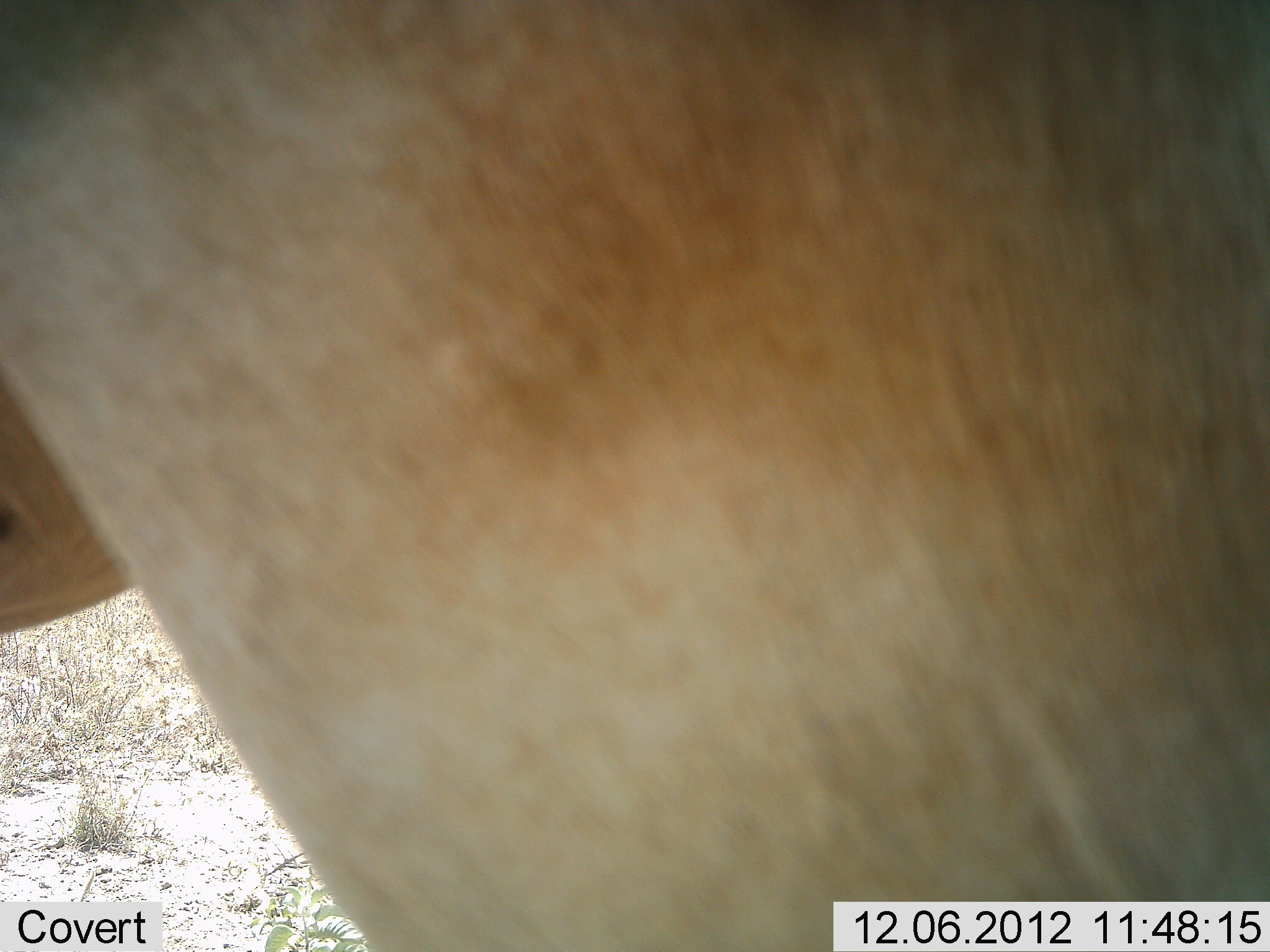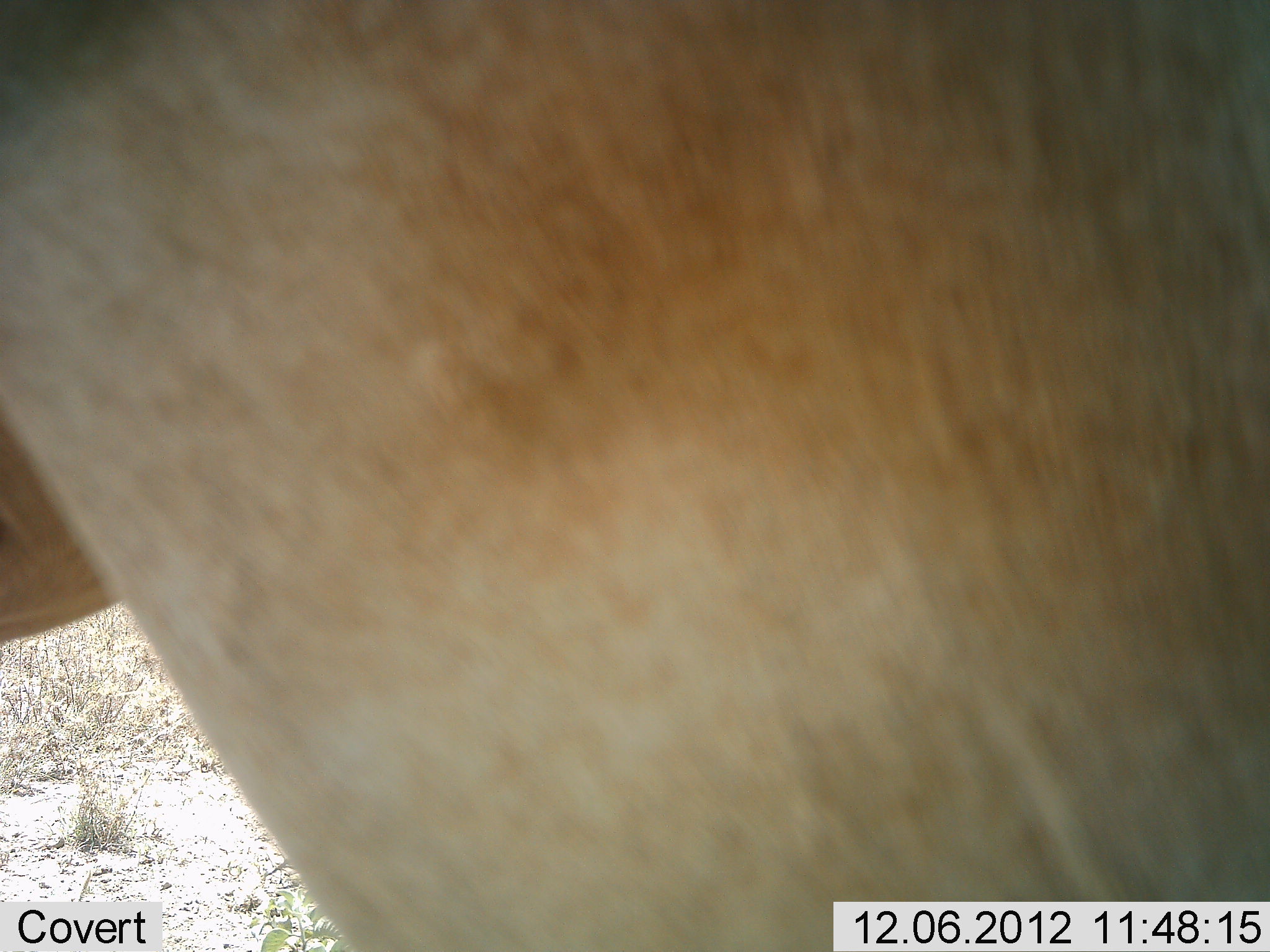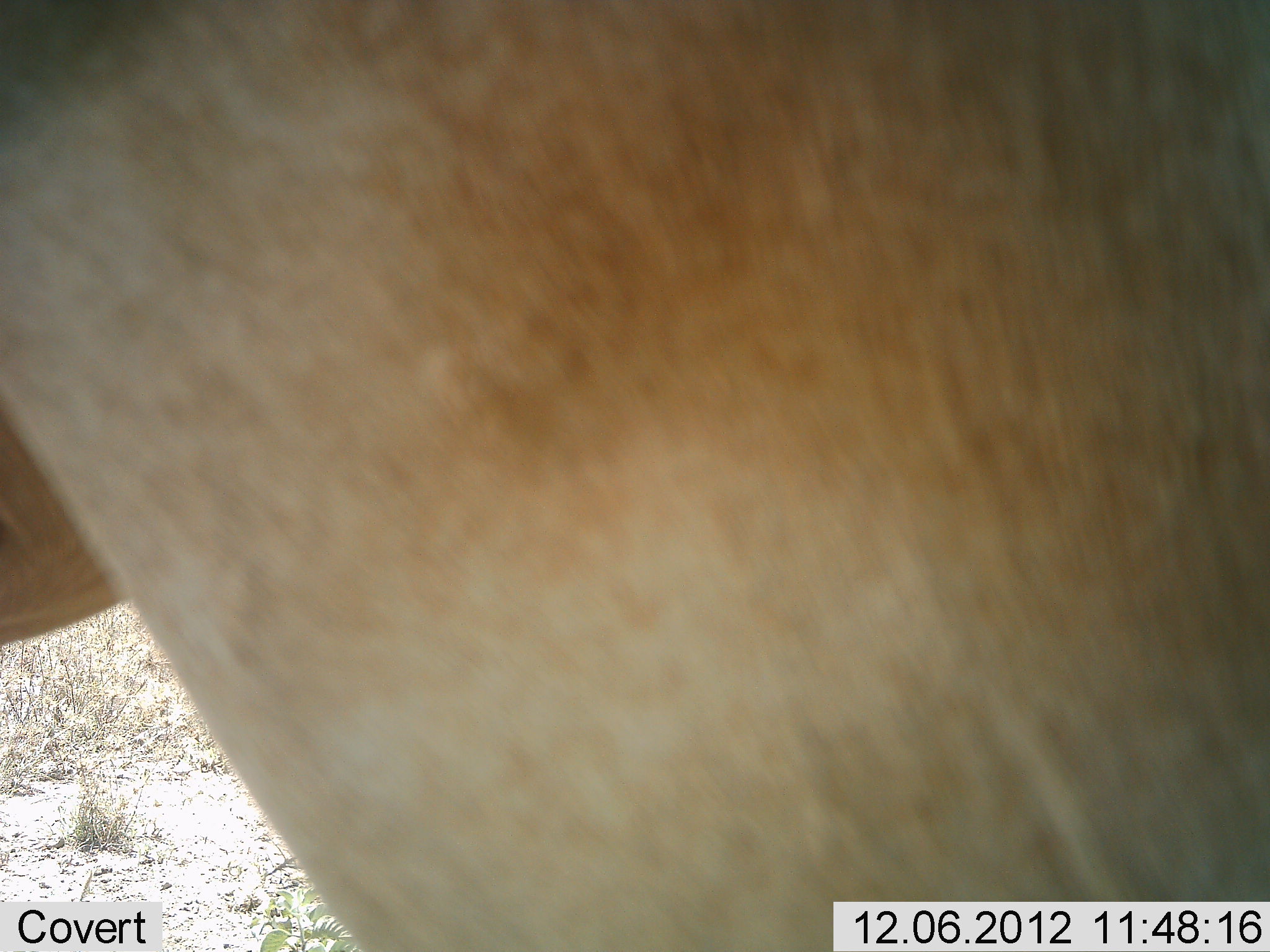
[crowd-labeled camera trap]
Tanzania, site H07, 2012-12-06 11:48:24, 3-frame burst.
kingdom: Animalia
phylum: Chordata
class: Mammalia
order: Artiodactyla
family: Bovidae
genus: Alcelaphus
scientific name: Alcelaphus buselaphus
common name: hartebeest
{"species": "hartebeest (Alcelaphus buselaphus)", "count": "1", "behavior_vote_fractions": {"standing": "100%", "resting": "0%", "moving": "0%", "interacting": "0%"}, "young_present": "0%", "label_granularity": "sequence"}